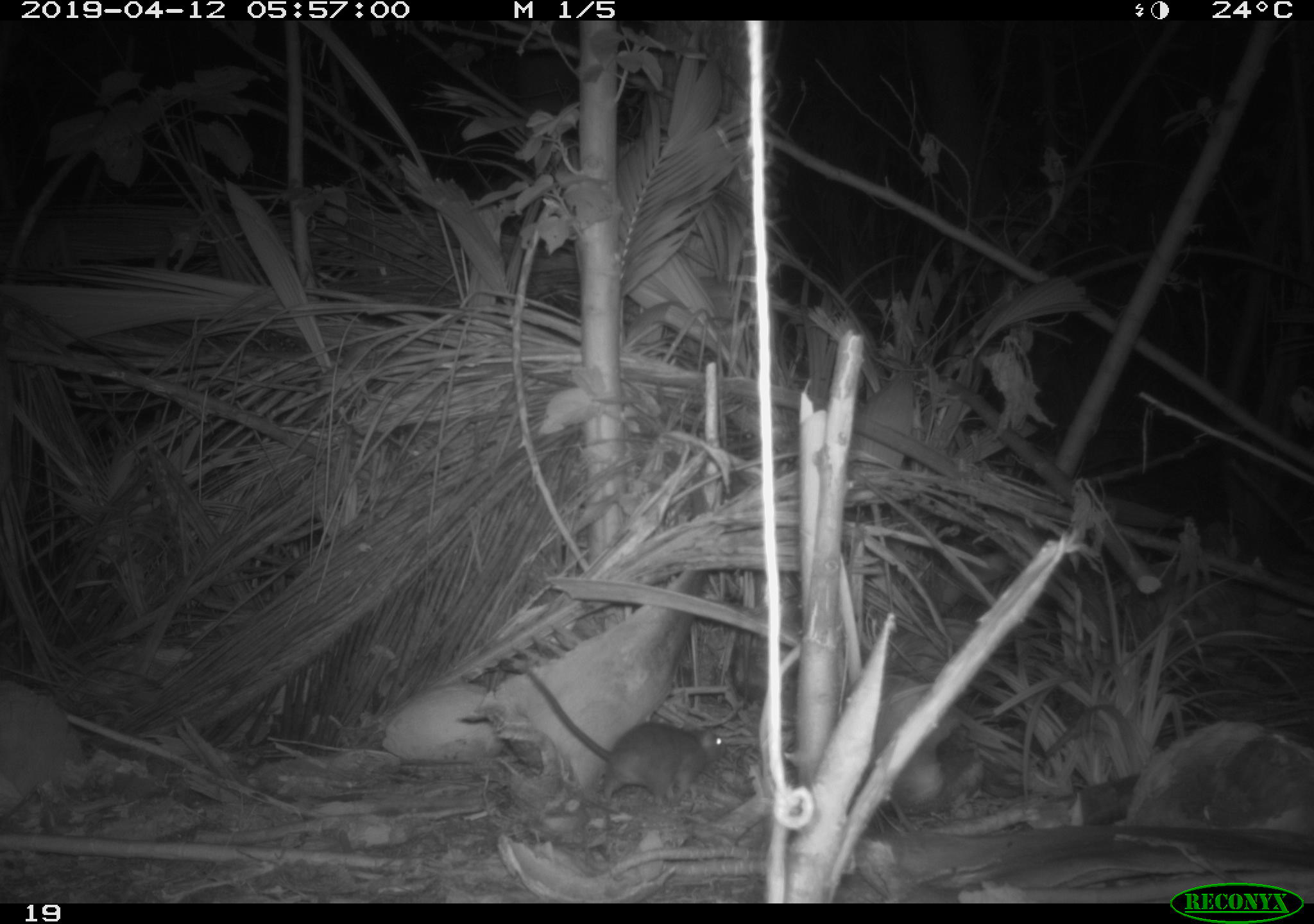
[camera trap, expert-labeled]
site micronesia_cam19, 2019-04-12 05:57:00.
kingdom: Animalia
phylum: Chordata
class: Mammalia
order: Rodentia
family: Muridae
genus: Rattus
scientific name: Rattus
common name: rat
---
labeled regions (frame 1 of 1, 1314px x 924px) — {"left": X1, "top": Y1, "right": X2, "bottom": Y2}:
rat: {"left": 502, "top": 662, "right": 729, "bottom": 812}